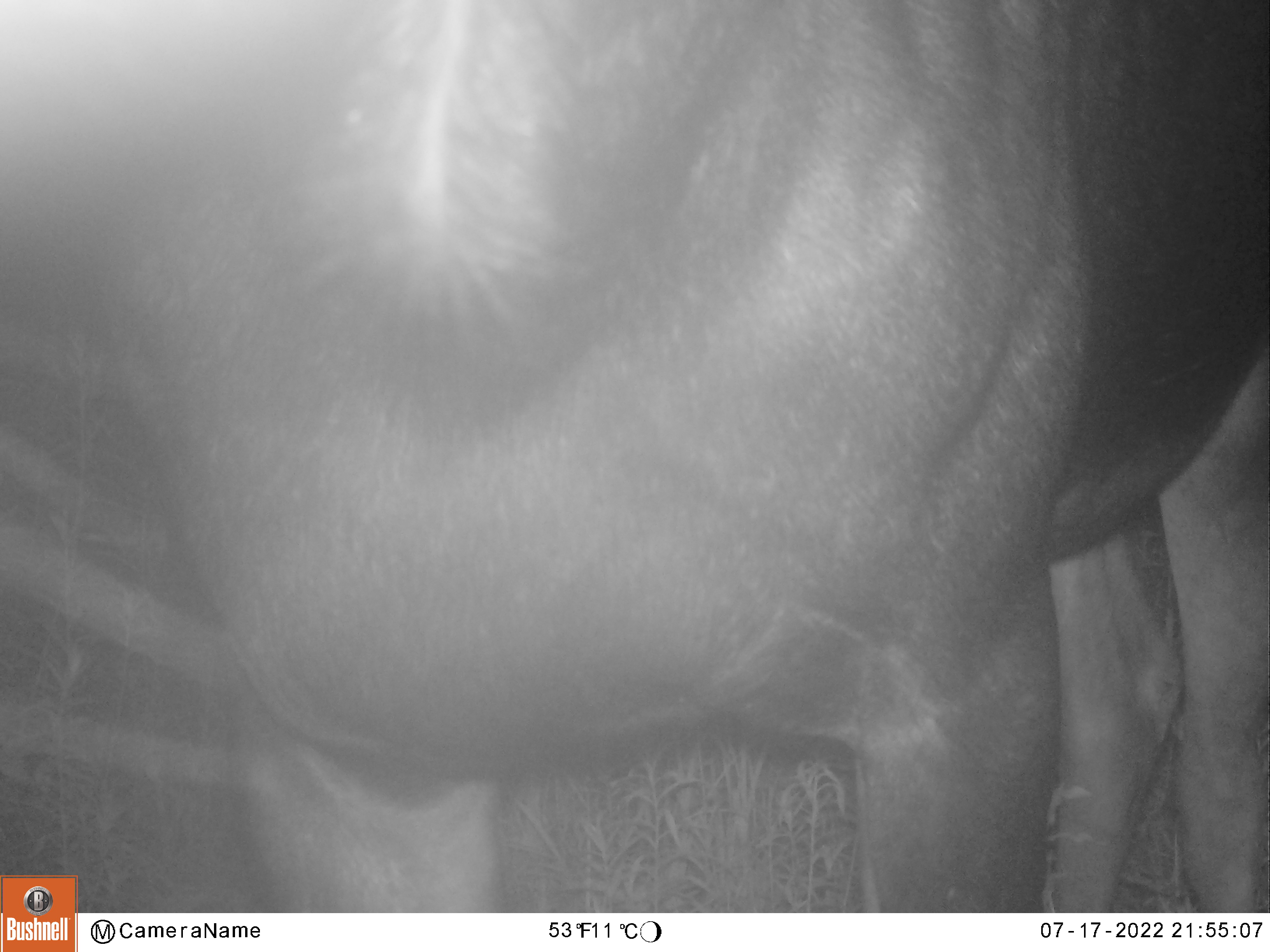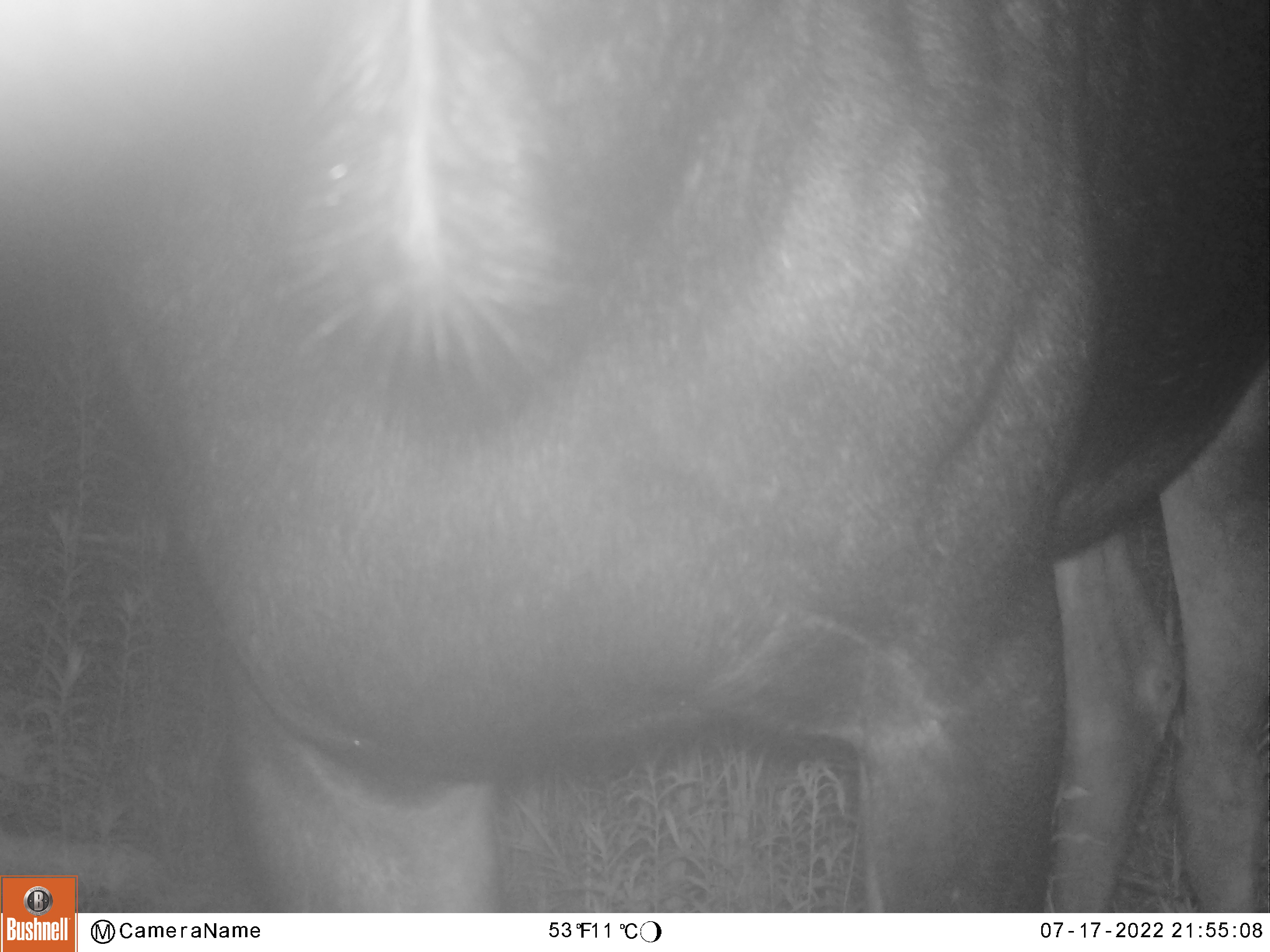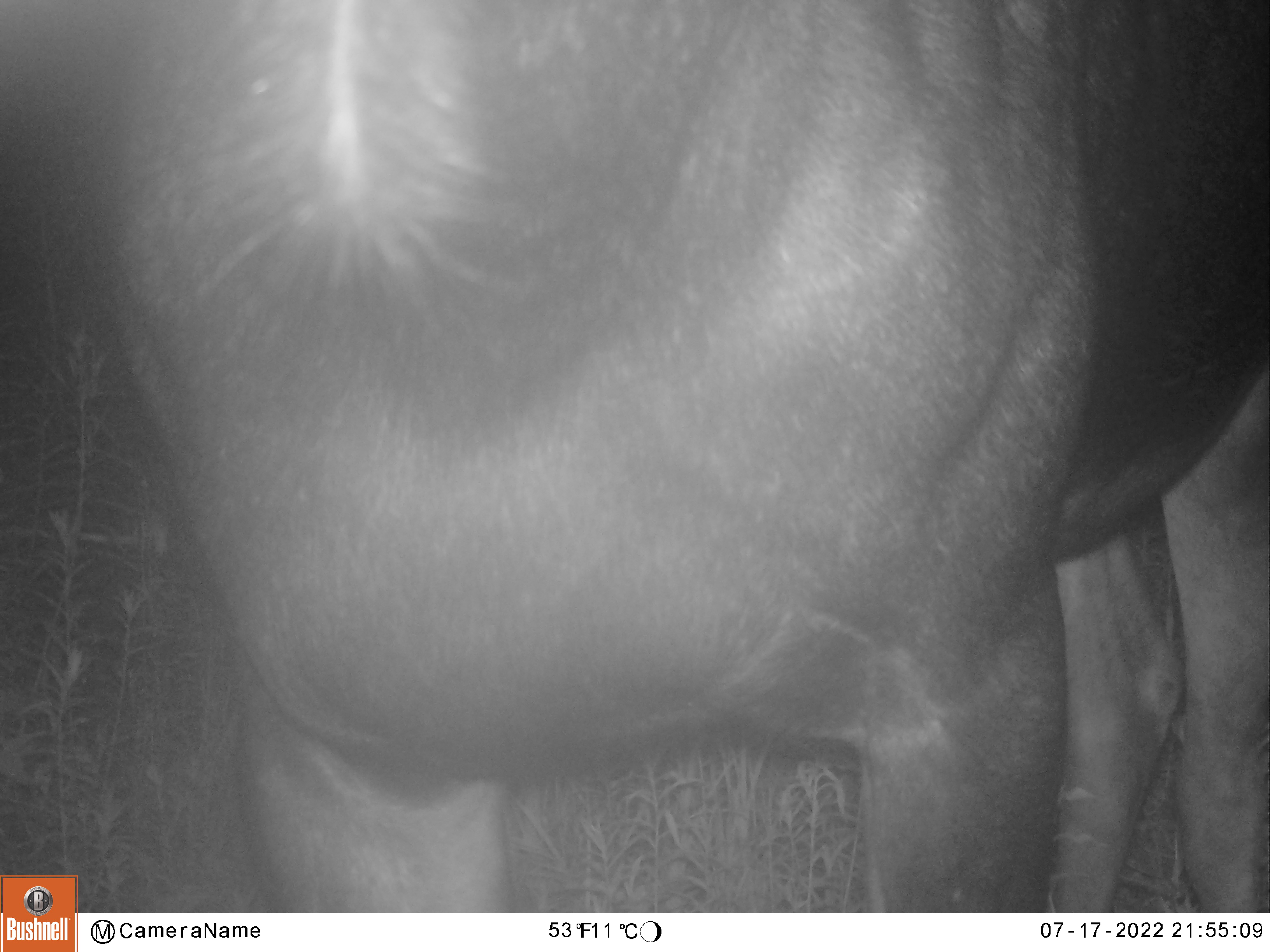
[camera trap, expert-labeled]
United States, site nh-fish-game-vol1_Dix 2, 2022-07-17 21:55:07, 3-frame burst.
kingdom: Animalia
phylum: Chordata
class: Mammalia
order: Artiodactyla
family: Cervidae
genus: Alces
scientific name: Alces alces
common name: moose